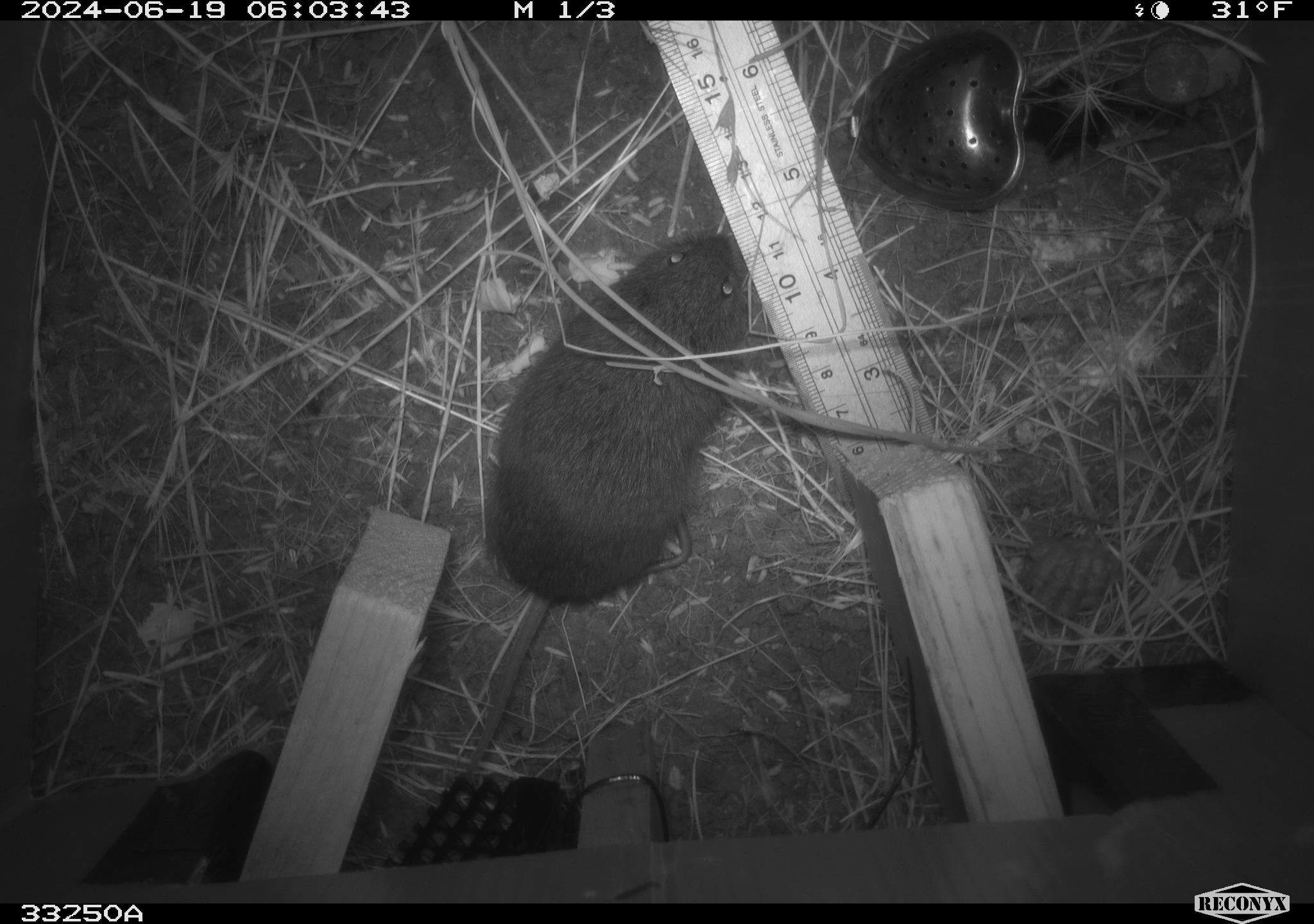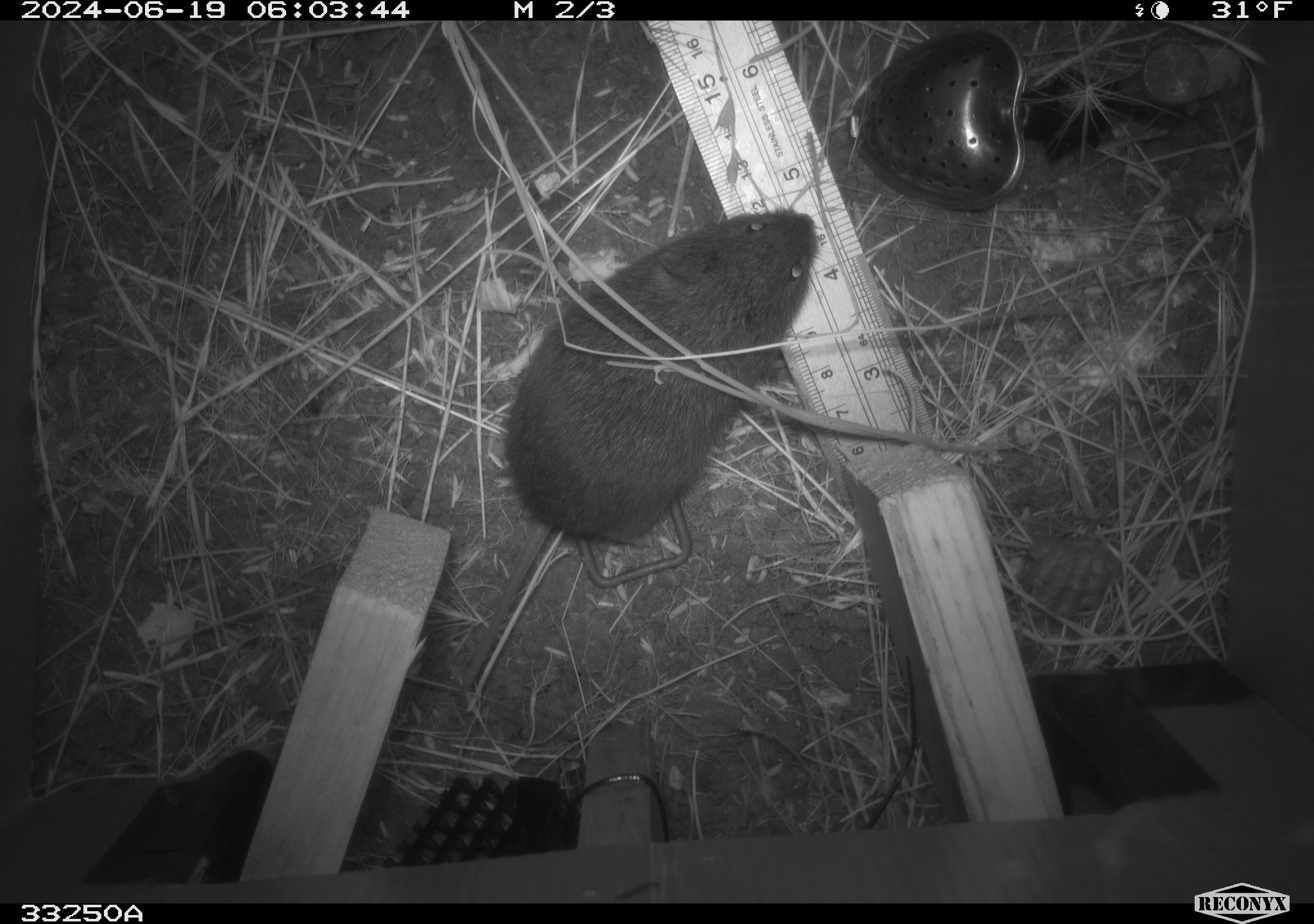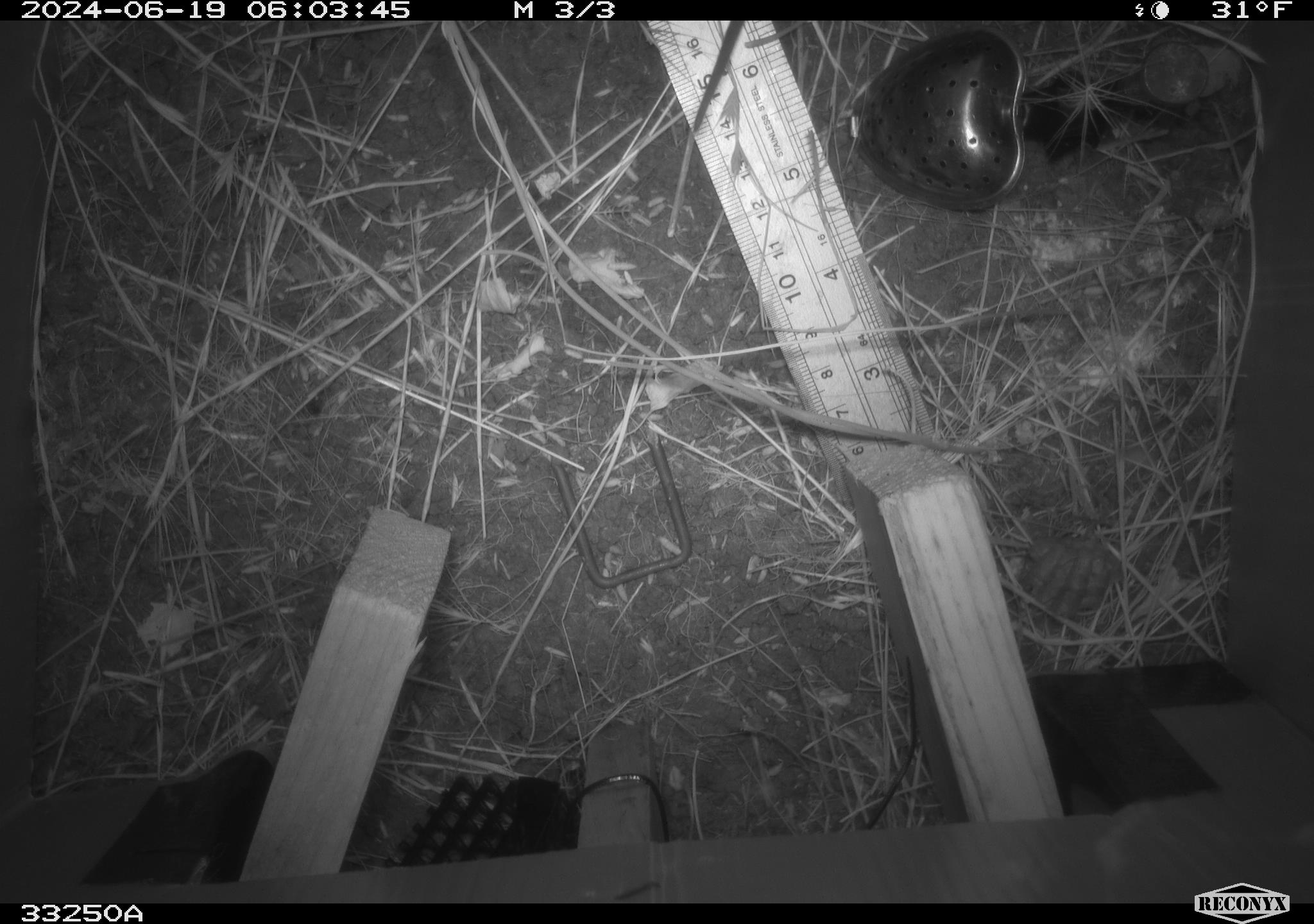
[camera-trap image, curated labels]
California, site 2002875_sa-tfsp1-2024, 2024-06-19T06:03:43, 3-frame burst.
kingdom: Animalia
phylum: Chordata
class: Mammalia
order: Rodentia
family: Cricetidae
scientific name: Arvicolinae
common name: voles, lemmings, and muskrats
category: arvicolinae subfamily